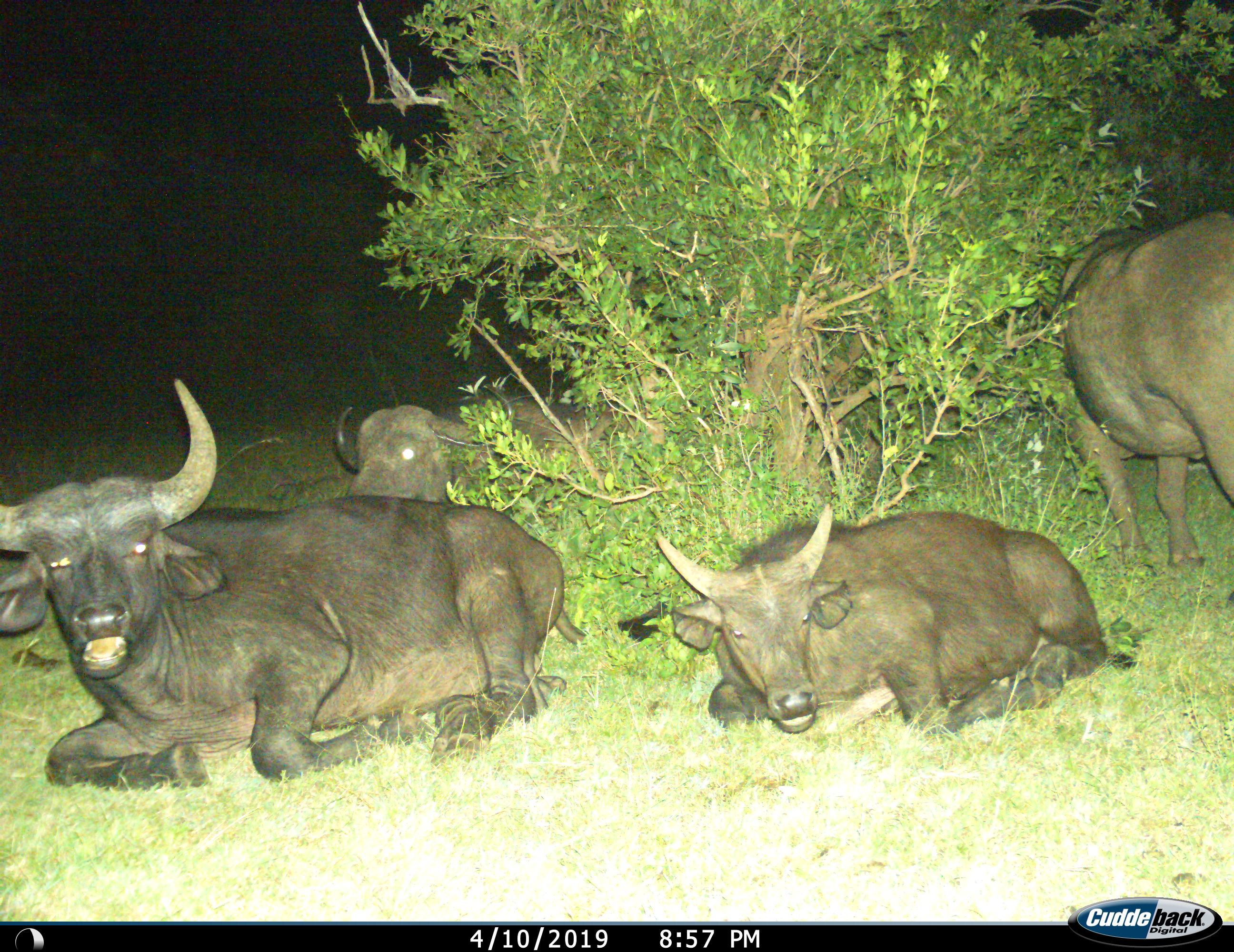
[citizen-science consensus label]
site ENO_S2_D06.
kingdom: Animalia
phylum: Chordata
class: Mammalia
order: Artiodactyla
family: Bovidae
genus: Syncerus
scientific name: Syncerus caffer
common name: african buffalo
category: buffalo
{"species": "buffalo (african buffalo) (Syncerus caffer)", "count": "4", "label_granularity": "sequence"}